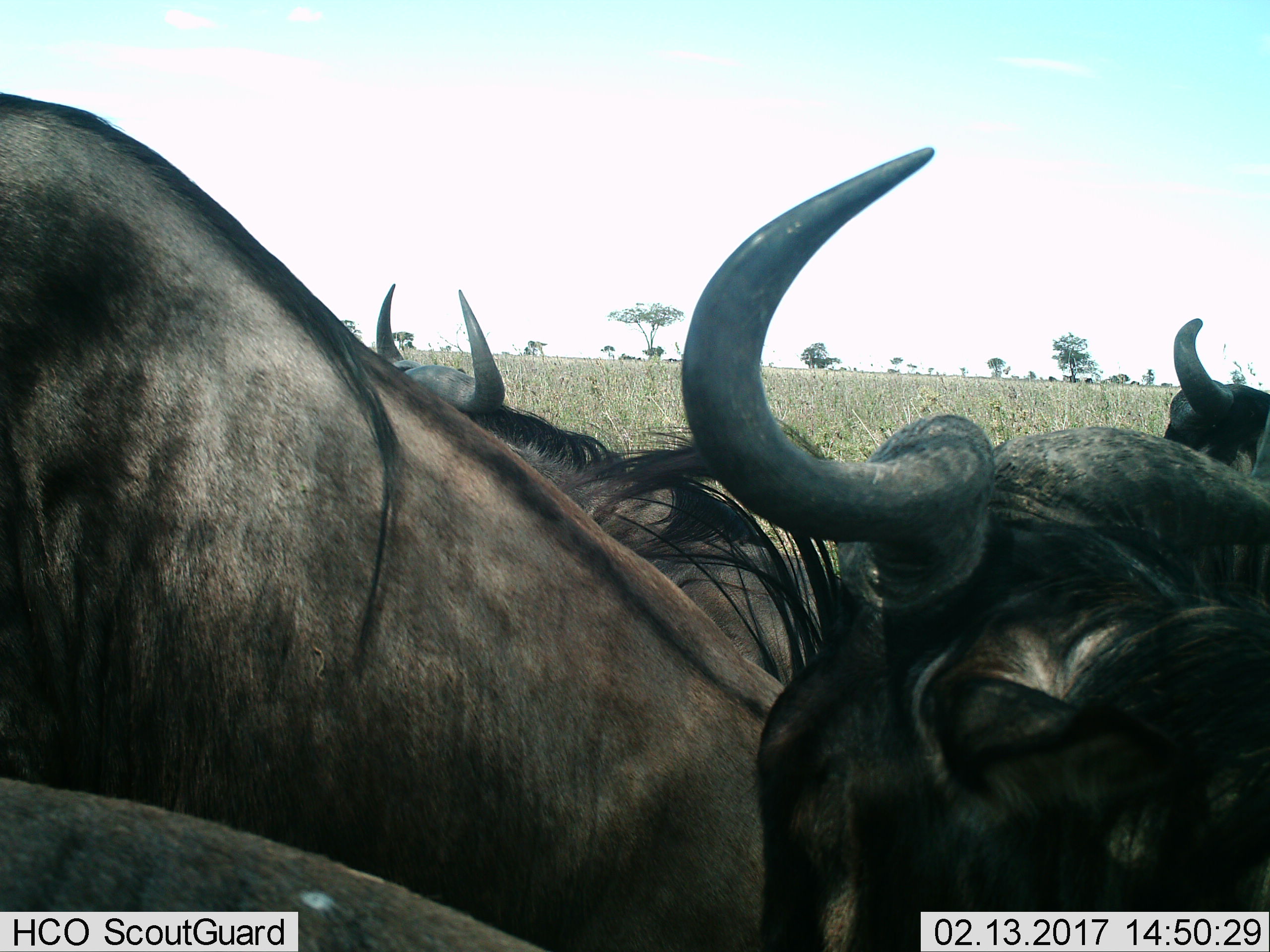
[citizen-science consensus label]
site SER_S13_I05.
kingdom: Animalia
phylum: Chordata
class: Mammalia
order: Artiodactyla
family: Bovidae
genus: Connochaetes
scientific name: Connochaetes taurinus taurinus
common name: blue wildebeest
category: wildebeestblue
Wildebeestblue (blue wildebeest) (Connochaetes taurinus taurinus), count 4. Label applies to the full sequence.